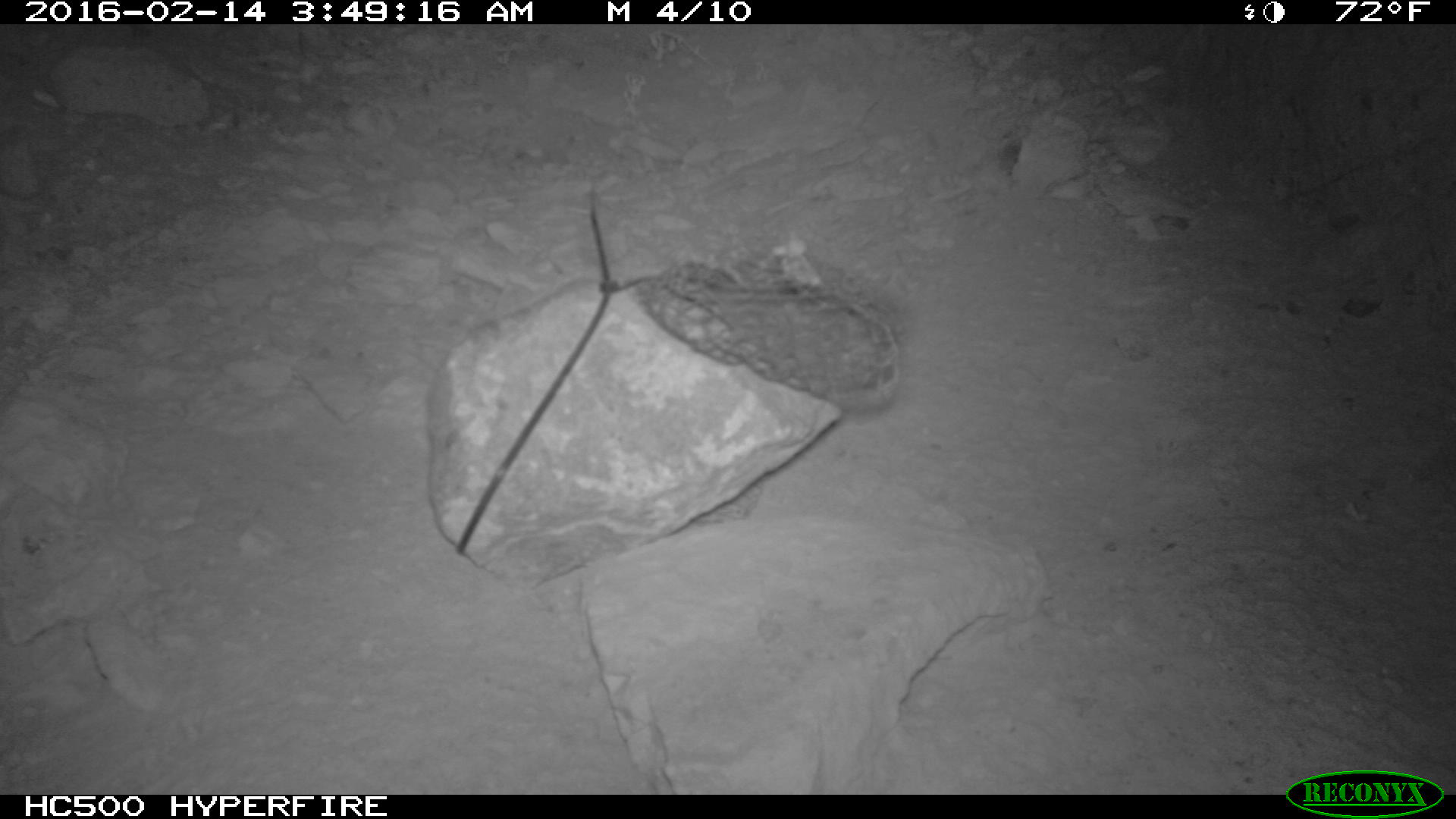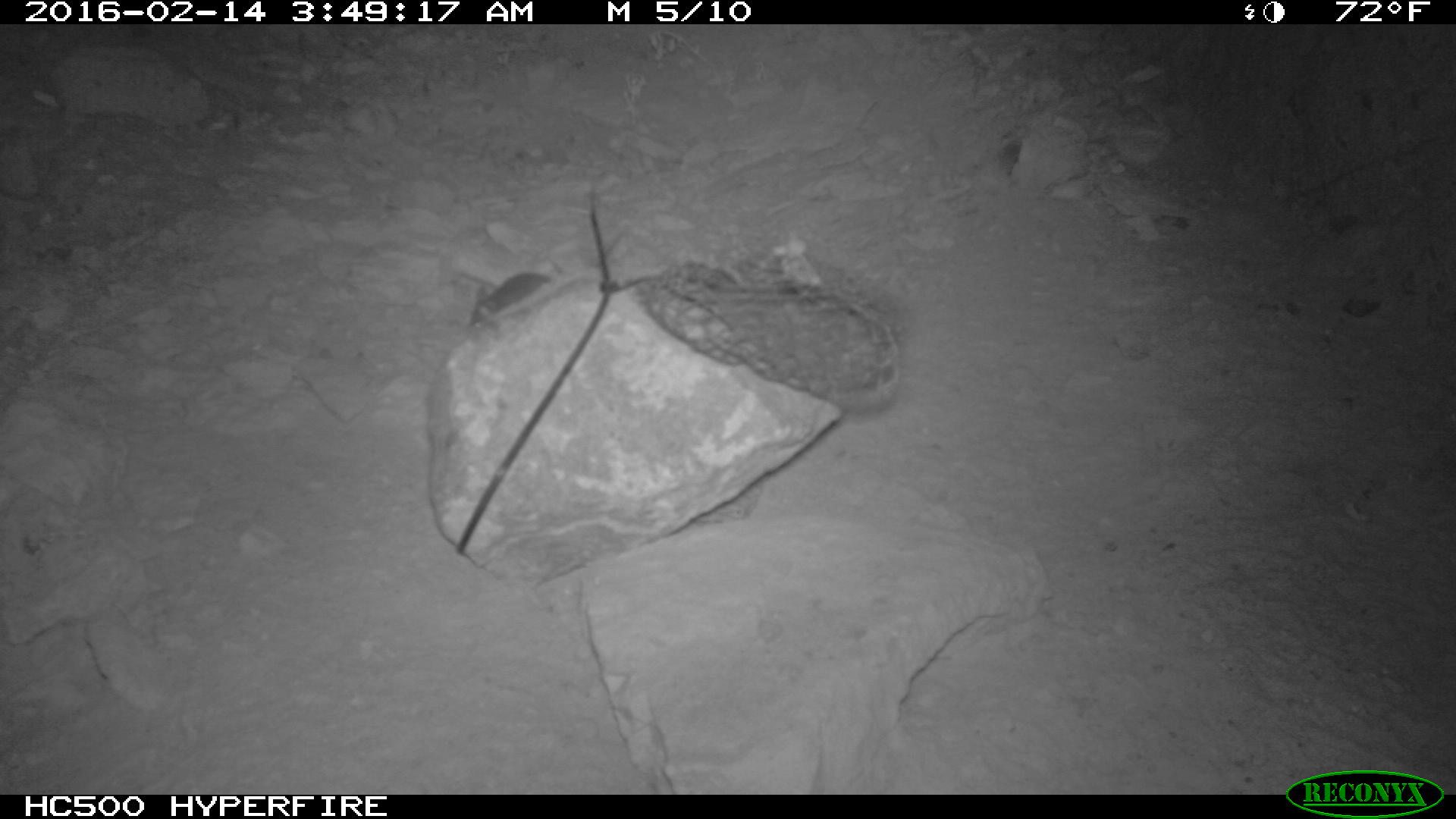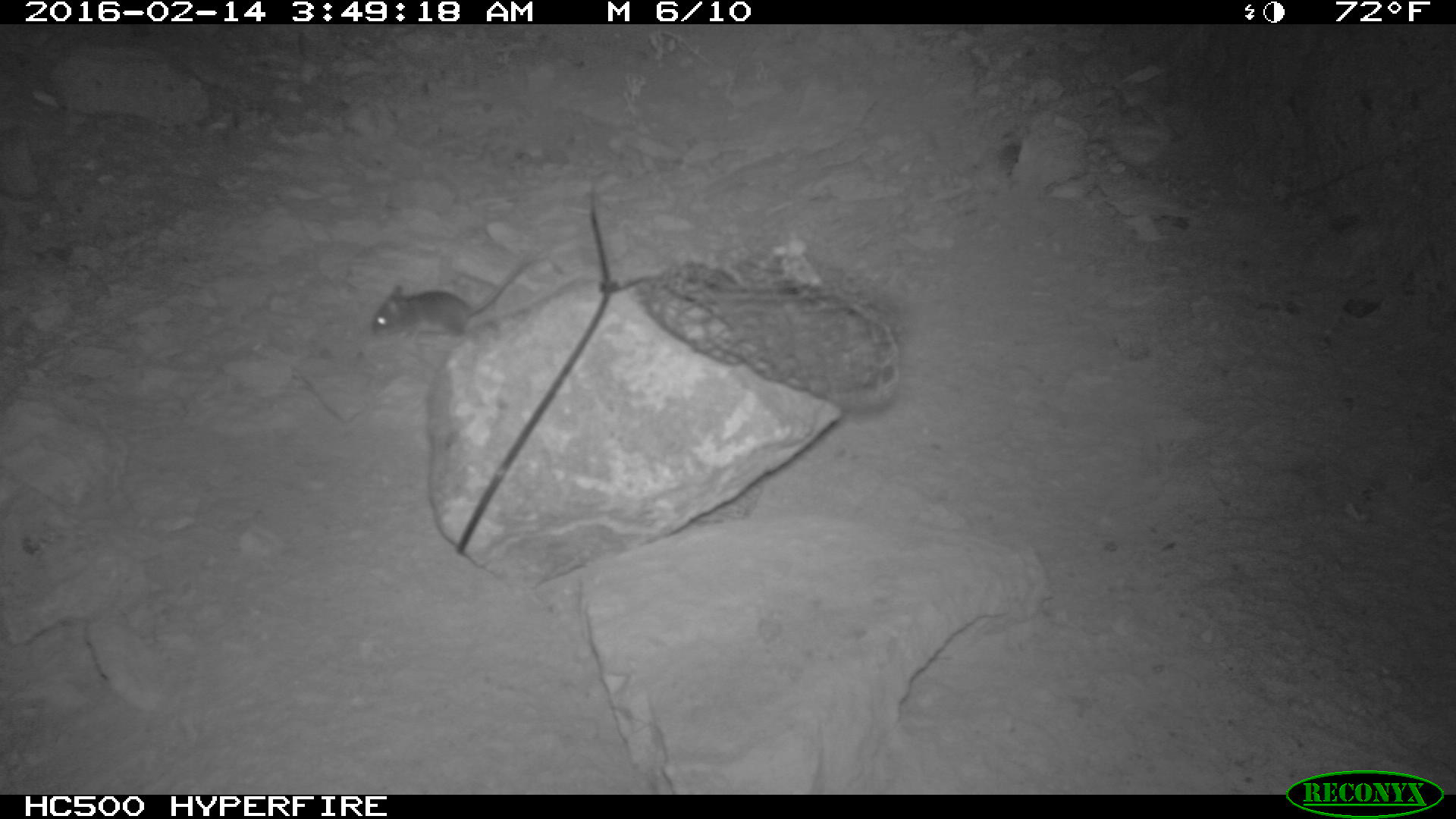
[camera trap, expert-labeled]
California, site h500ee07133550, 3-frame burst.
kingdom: Animalia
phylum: Chordata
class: Mammalia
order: Rodentia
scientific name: Rodentia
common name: rodent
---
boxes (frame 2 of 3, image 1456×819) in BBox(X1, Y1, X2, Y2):
rodent: BBox(466, 218, 632, 328)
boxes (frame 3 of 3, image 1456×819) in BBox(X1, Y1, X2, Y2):
rodent: BBox(371, 249, 554, 347)